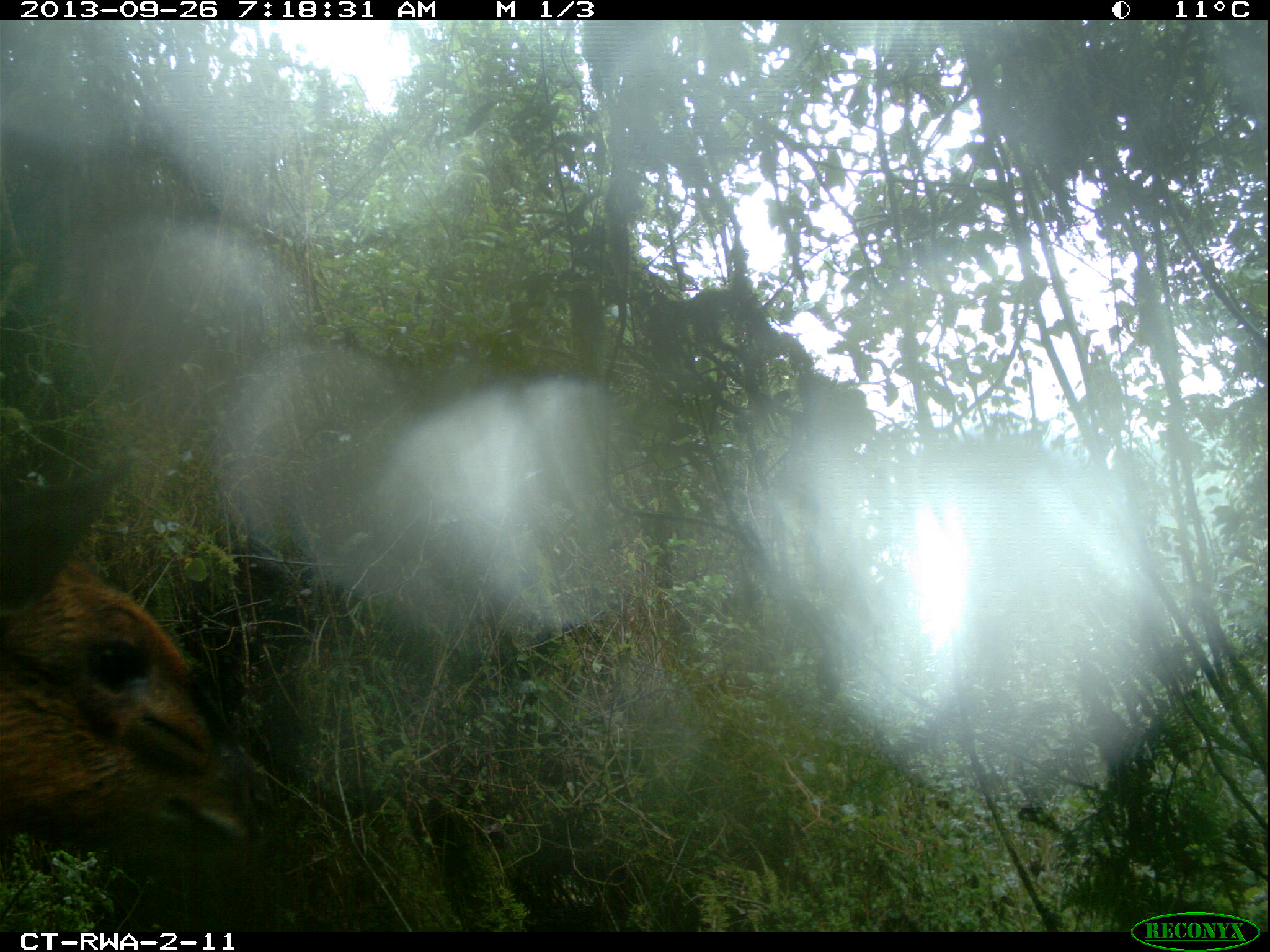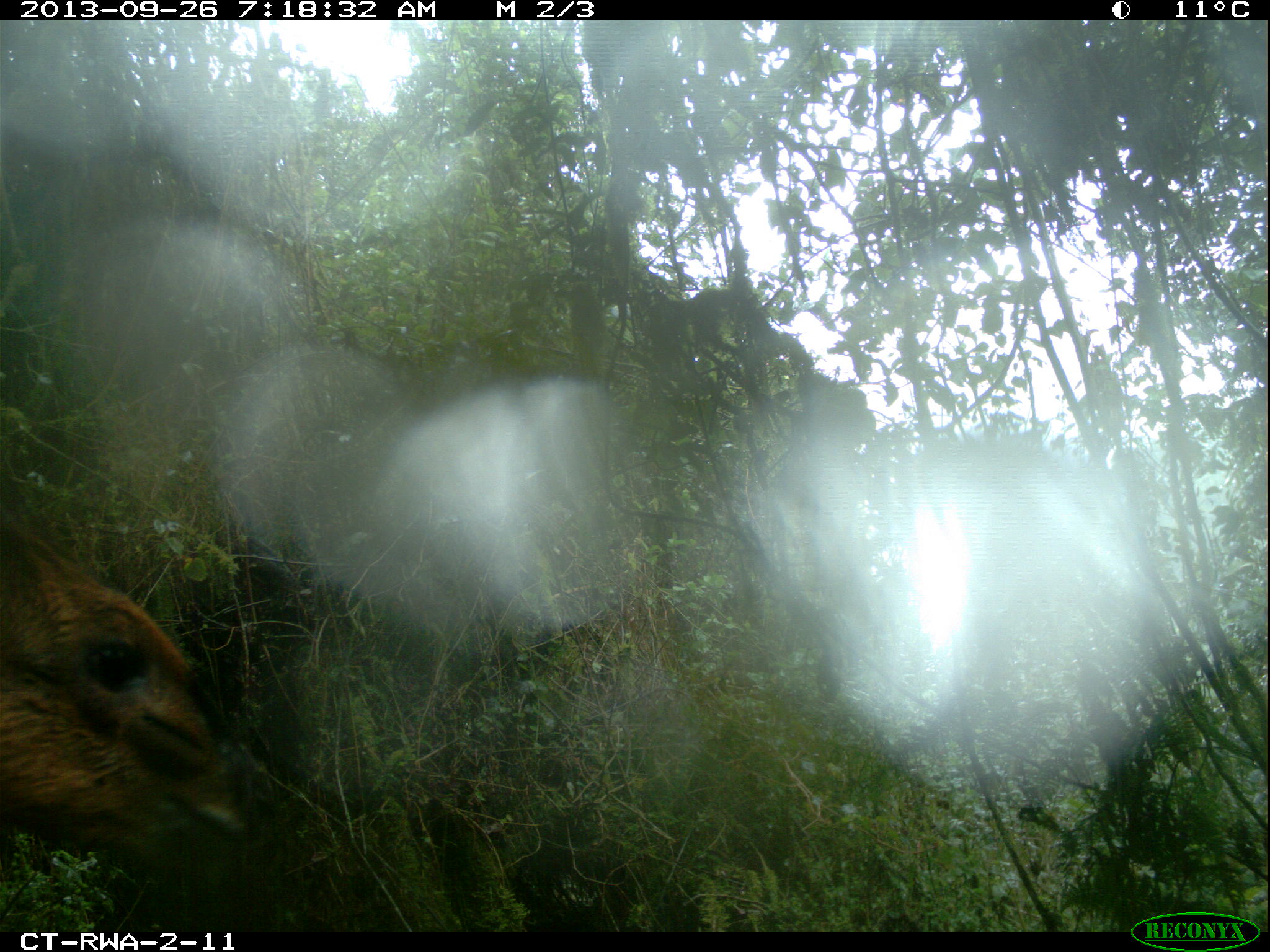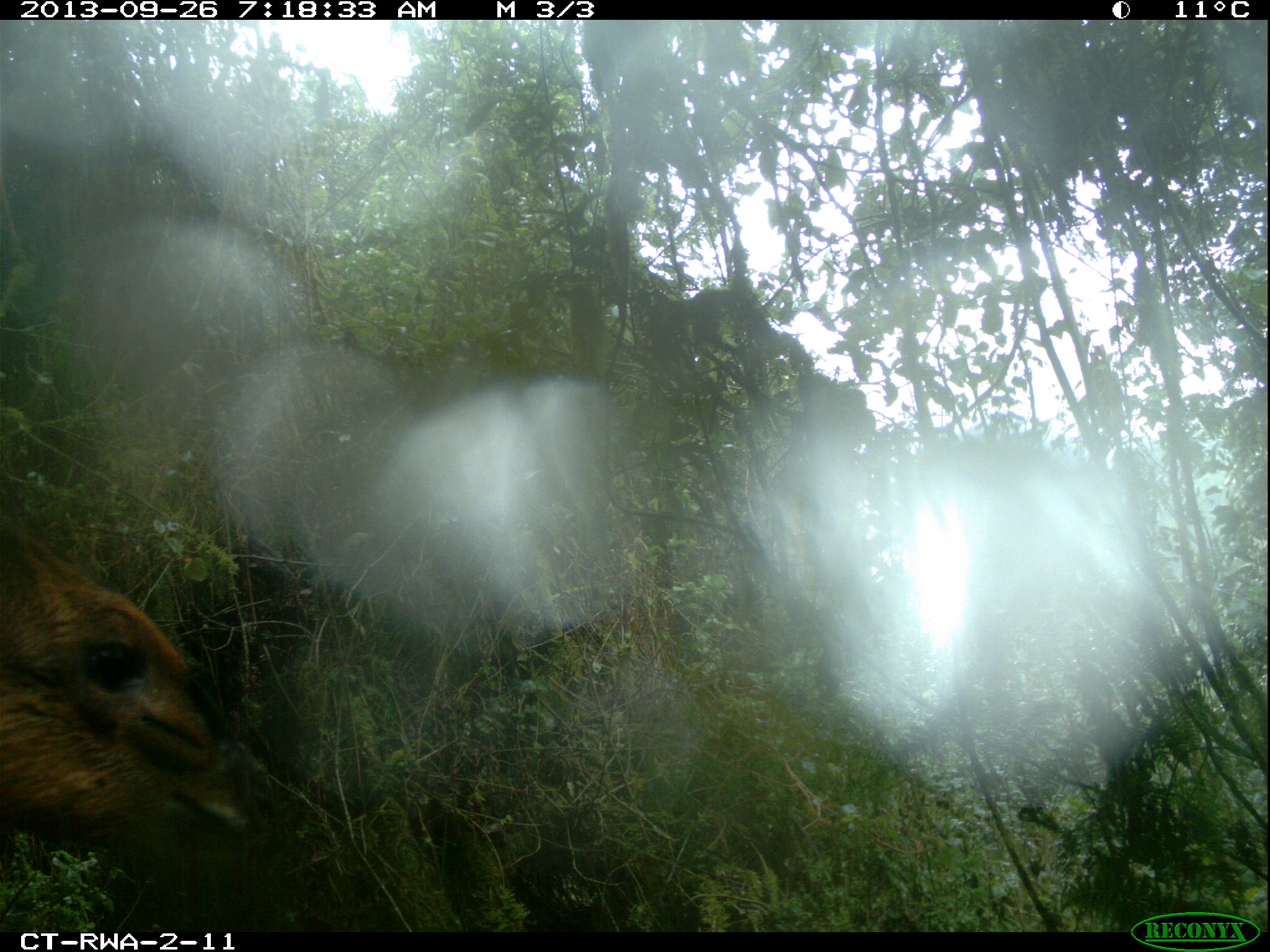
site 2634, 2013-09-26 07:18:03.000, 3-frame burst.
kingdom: Animalia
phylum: Chordata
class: Mammalia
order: Artiodactyla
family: Bovidae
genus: Cephalophus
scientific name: Cephalophus nigrifrons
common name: black-fronted duiker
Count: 1.